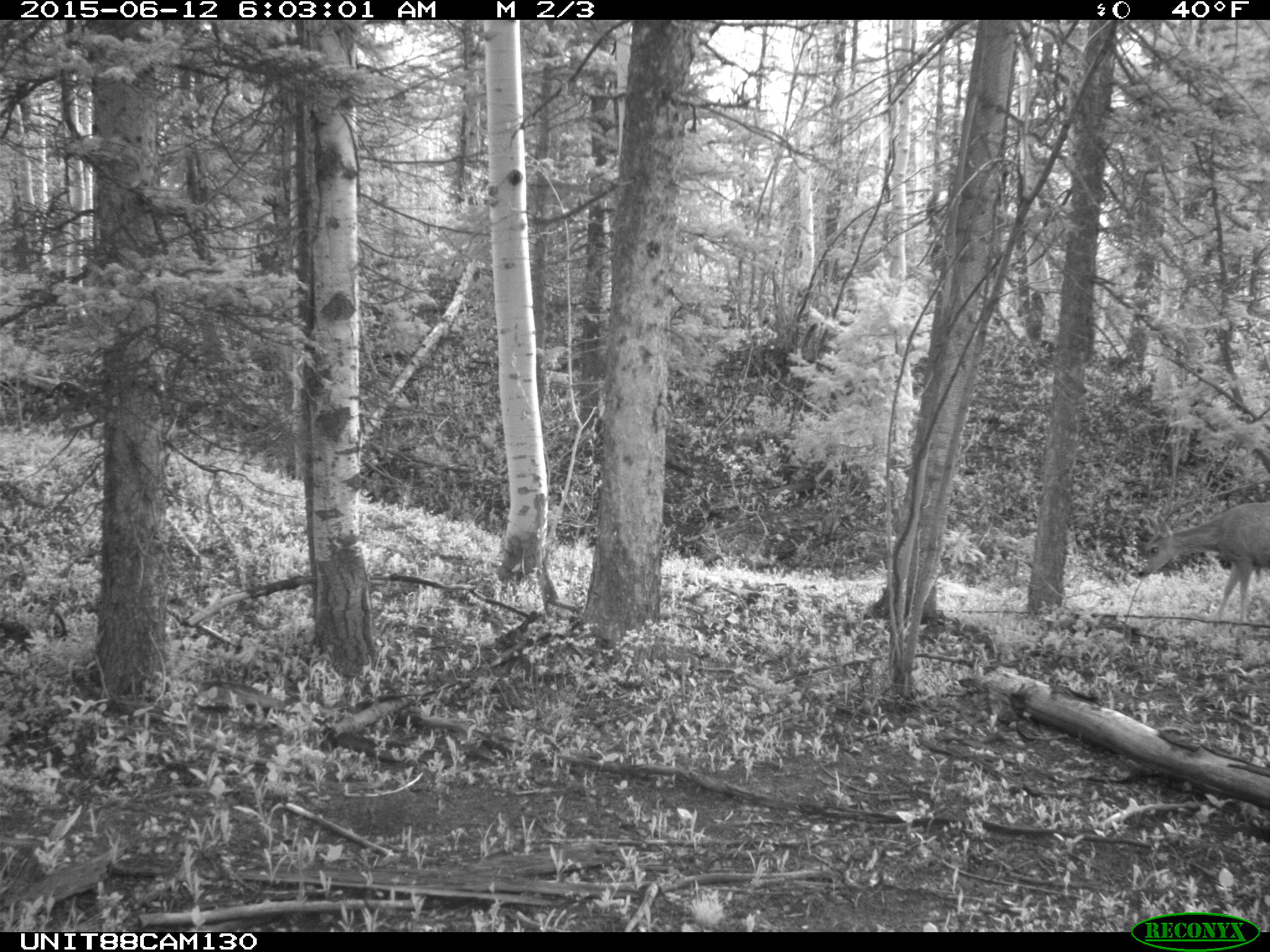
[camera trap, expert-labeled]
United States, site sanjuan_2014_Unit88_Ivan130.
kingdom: Animalia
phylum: Chordata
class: Mammalia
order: Artiodactyla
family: Cervidae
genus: Odocoileus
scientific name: Odocoileus hemionus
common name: mule deer